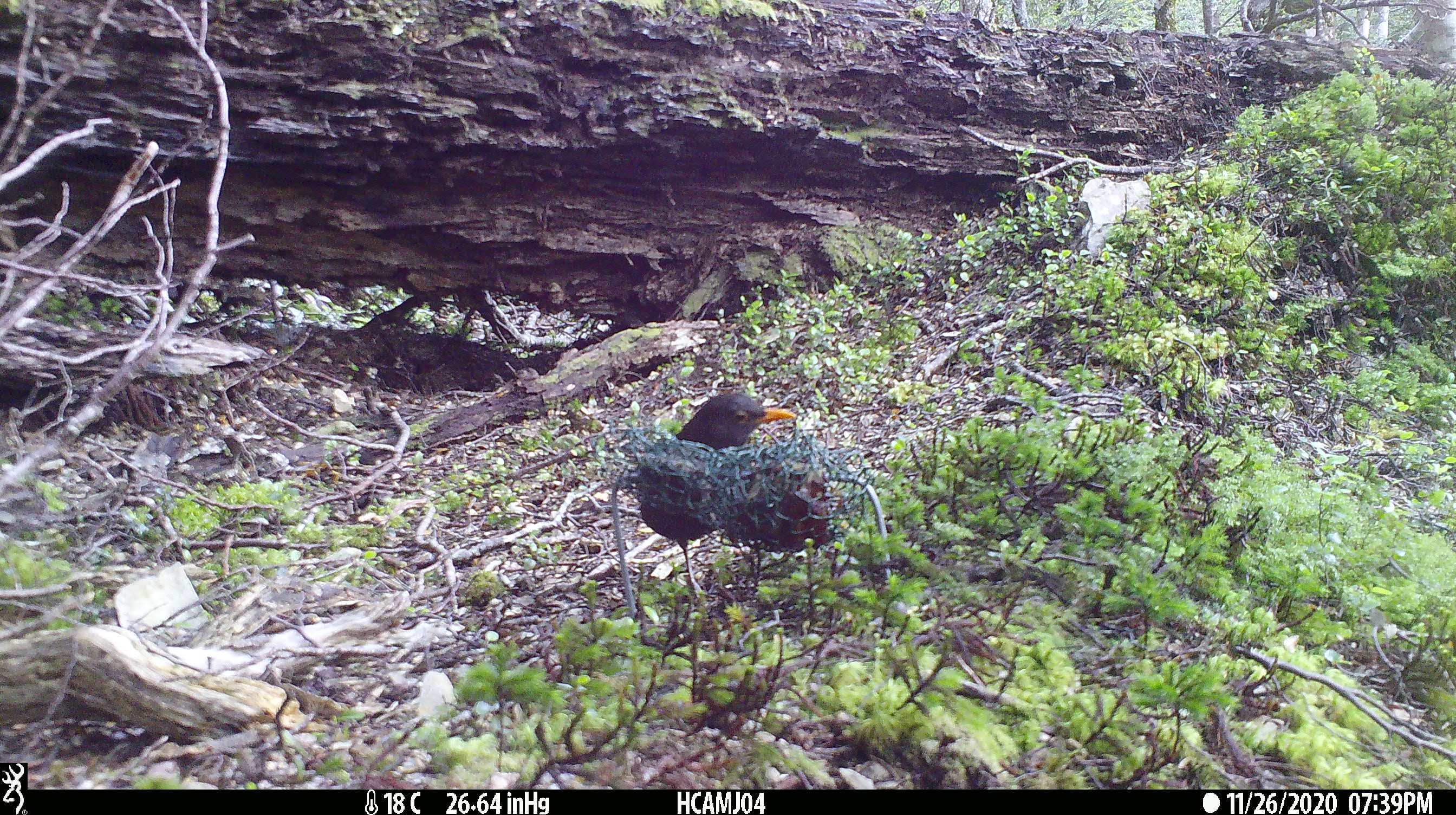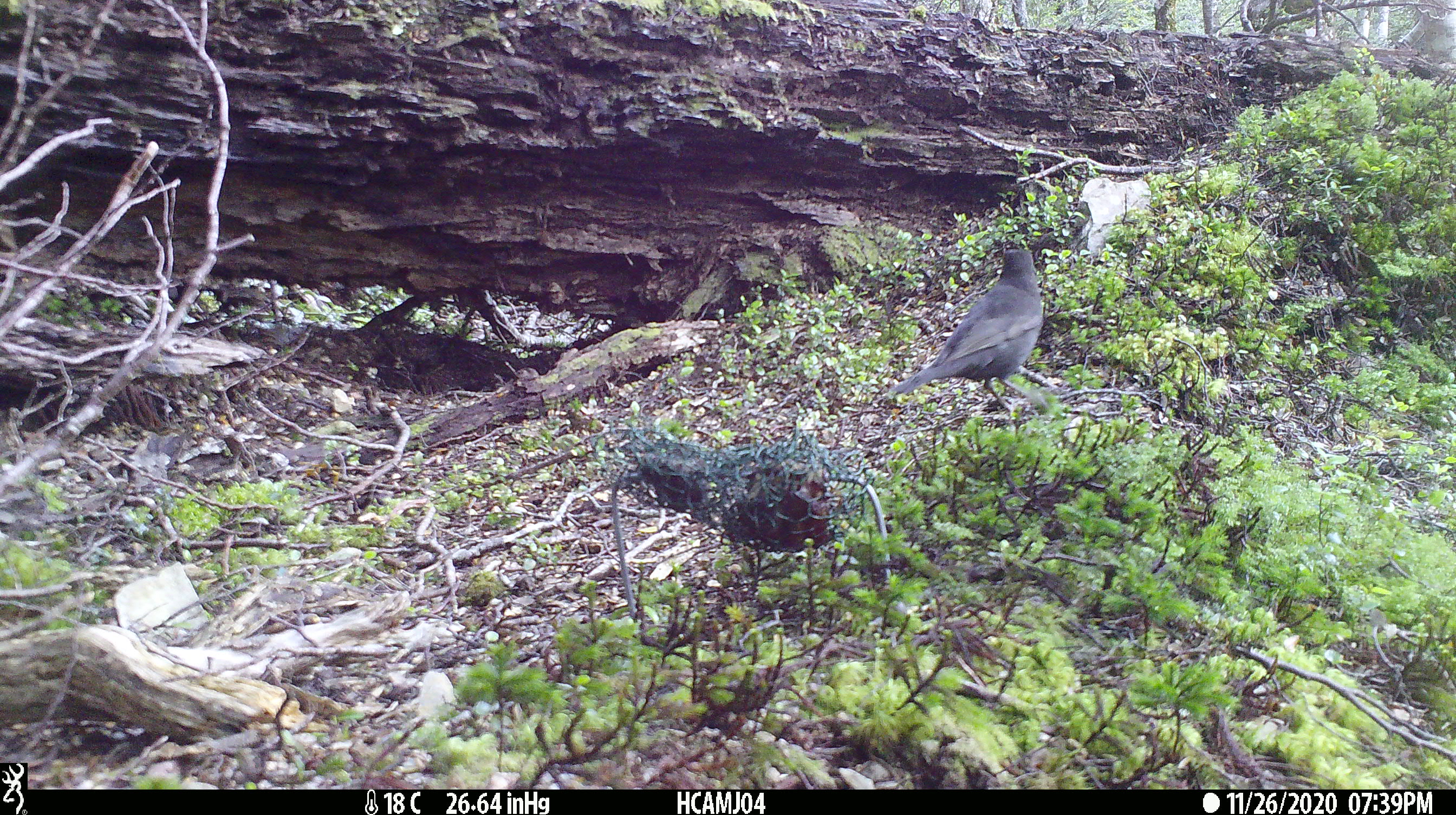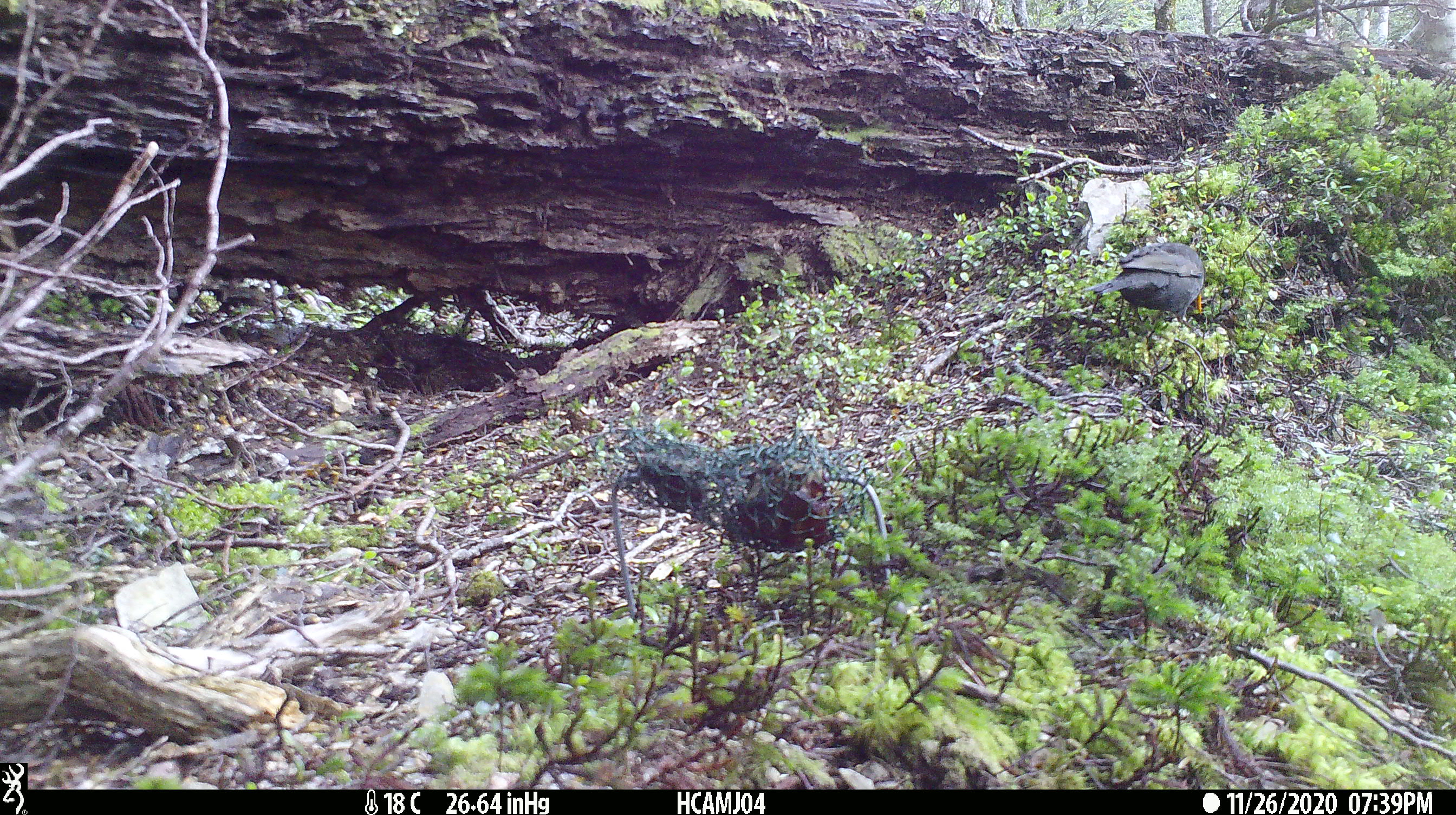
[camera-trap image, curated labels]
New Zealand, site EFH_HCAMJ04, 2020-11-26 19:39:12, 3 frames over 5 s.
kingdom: Animalia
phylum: Chordata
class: Aves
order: Passeriformes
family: Turdidae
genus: Turdus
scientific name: Turdus merula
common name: eurasian blackbird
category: blackbird